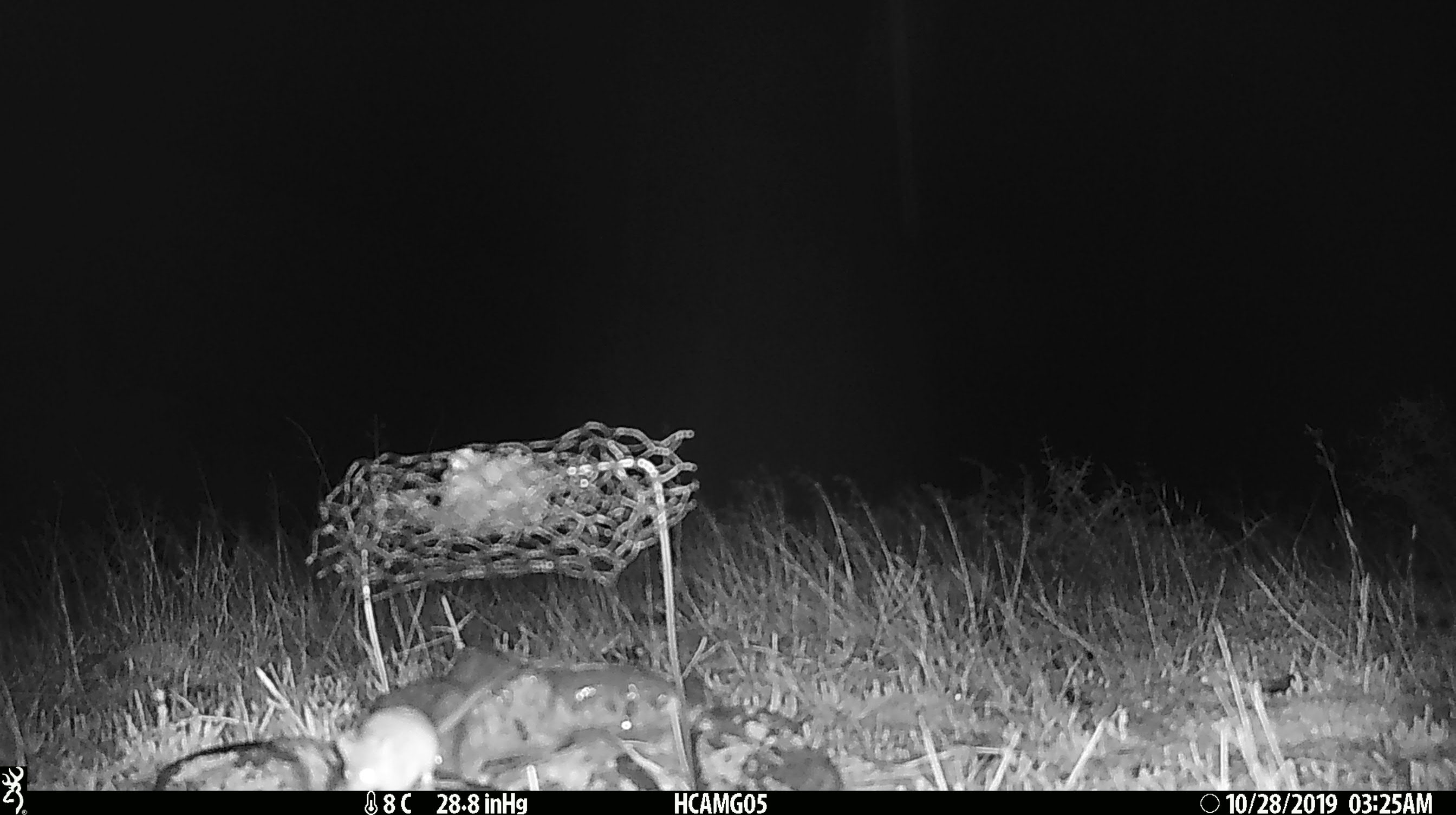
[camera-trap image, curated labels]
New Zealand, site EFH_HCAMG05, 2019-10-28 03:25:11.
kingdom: Animalia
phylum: Chordata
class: Mammalia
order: Rodentia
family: Muridae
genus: Mus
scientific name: Mus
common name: mouse